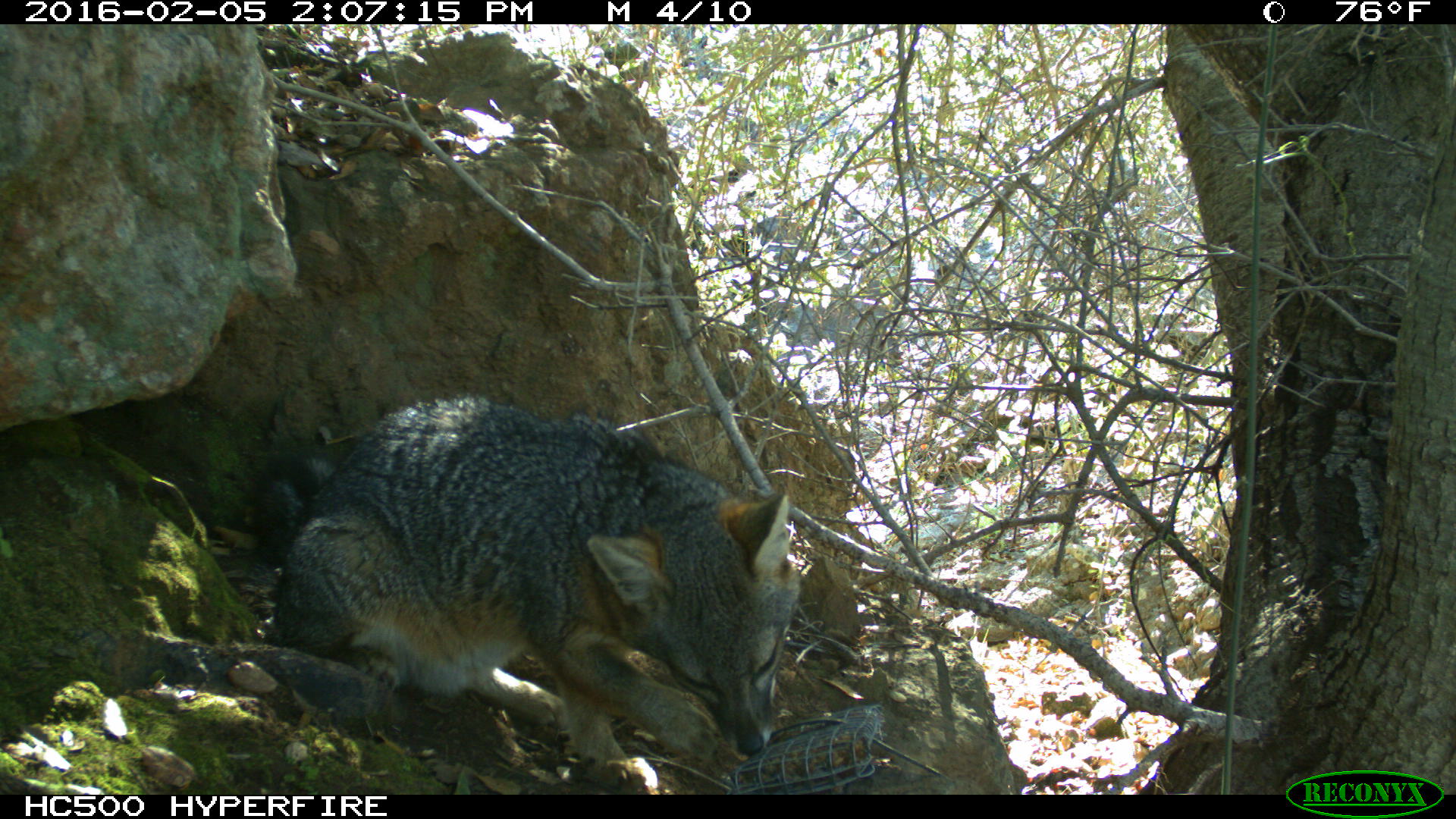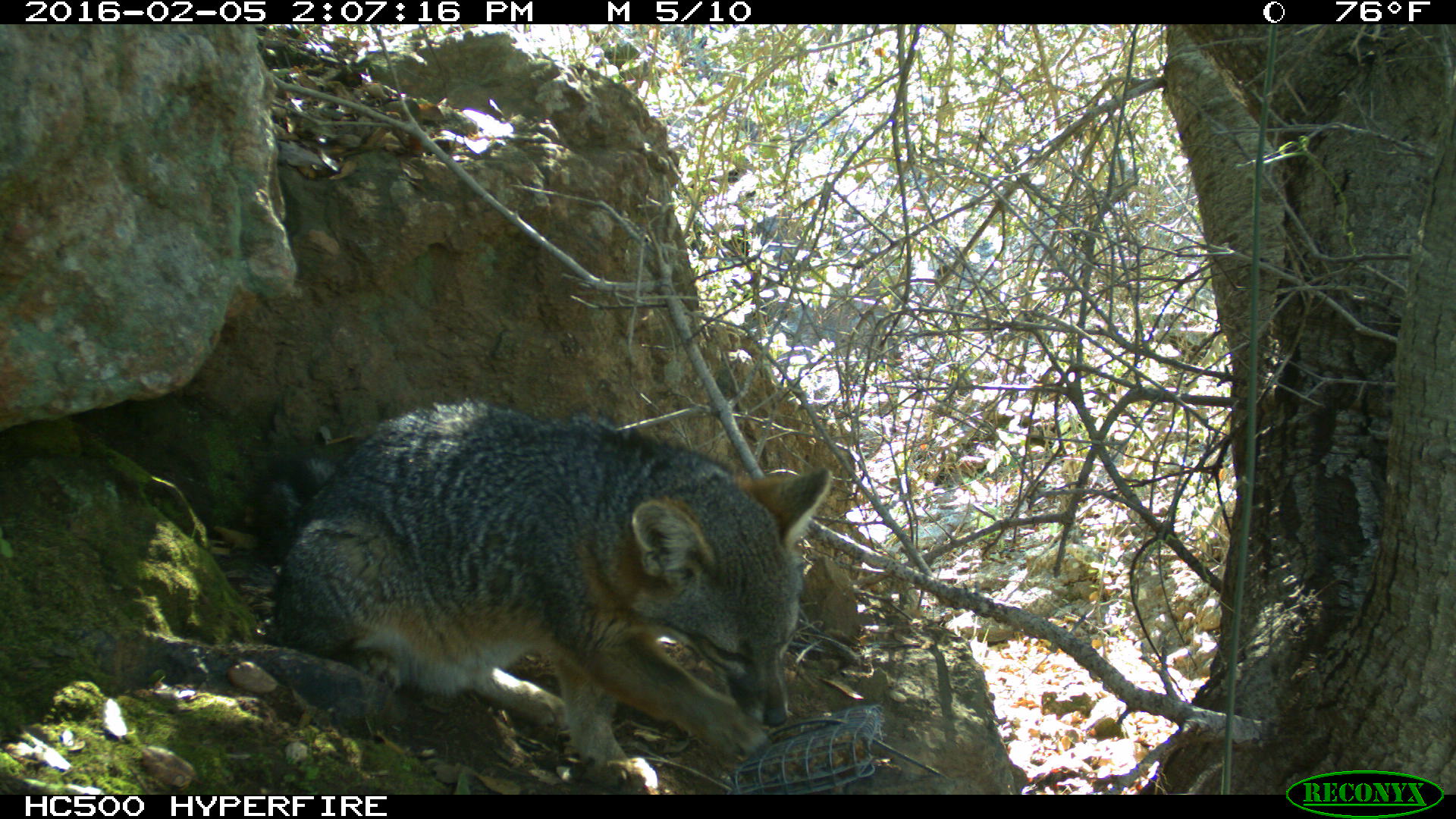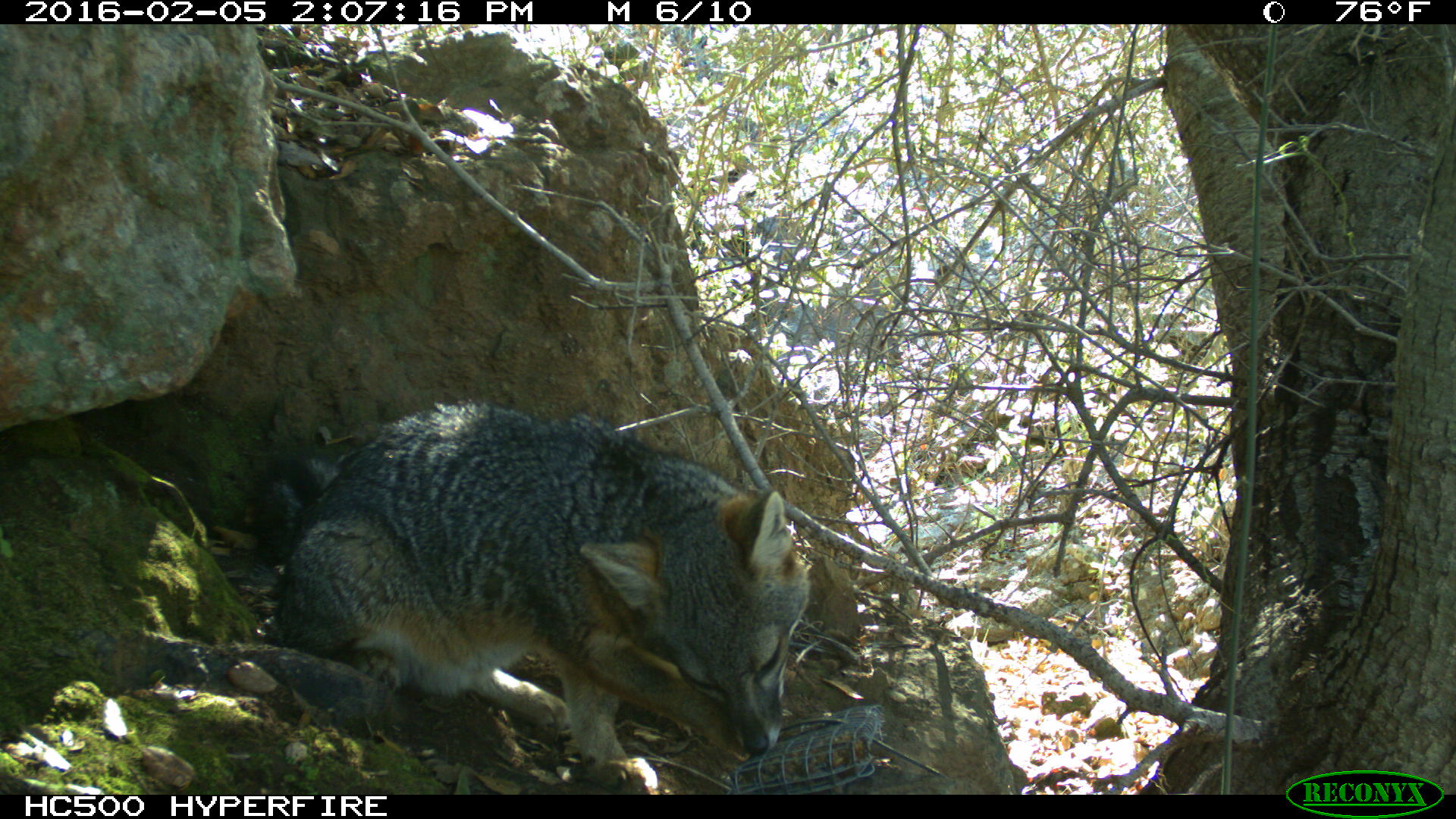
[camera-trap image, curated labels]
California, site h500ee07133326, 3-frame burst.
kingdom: Animalia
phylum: Chordata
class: Mammalia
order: Carnivora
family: Canidae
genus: Urocyon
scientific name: Urocyon littoralis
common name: island fox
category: fox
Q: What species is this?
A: Fox (island fox) (Urocyon littoralis).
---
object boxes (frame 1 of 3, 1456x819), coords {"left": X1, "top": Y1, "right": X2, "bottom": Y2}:
fox: {"left": 252, "top": 394, "right": 802, "bottom": 795}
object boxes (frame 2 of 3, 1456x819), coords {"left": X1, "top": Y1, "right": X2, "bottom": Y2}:
fox: {"left": 252, "top": 402, "right": 831, "bottom": 795}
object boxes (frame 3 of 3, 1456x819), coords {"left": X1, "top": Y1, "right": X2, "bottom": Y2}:
fox: {"left": 254, "top": 400, "right": 812, "bottom": 793}